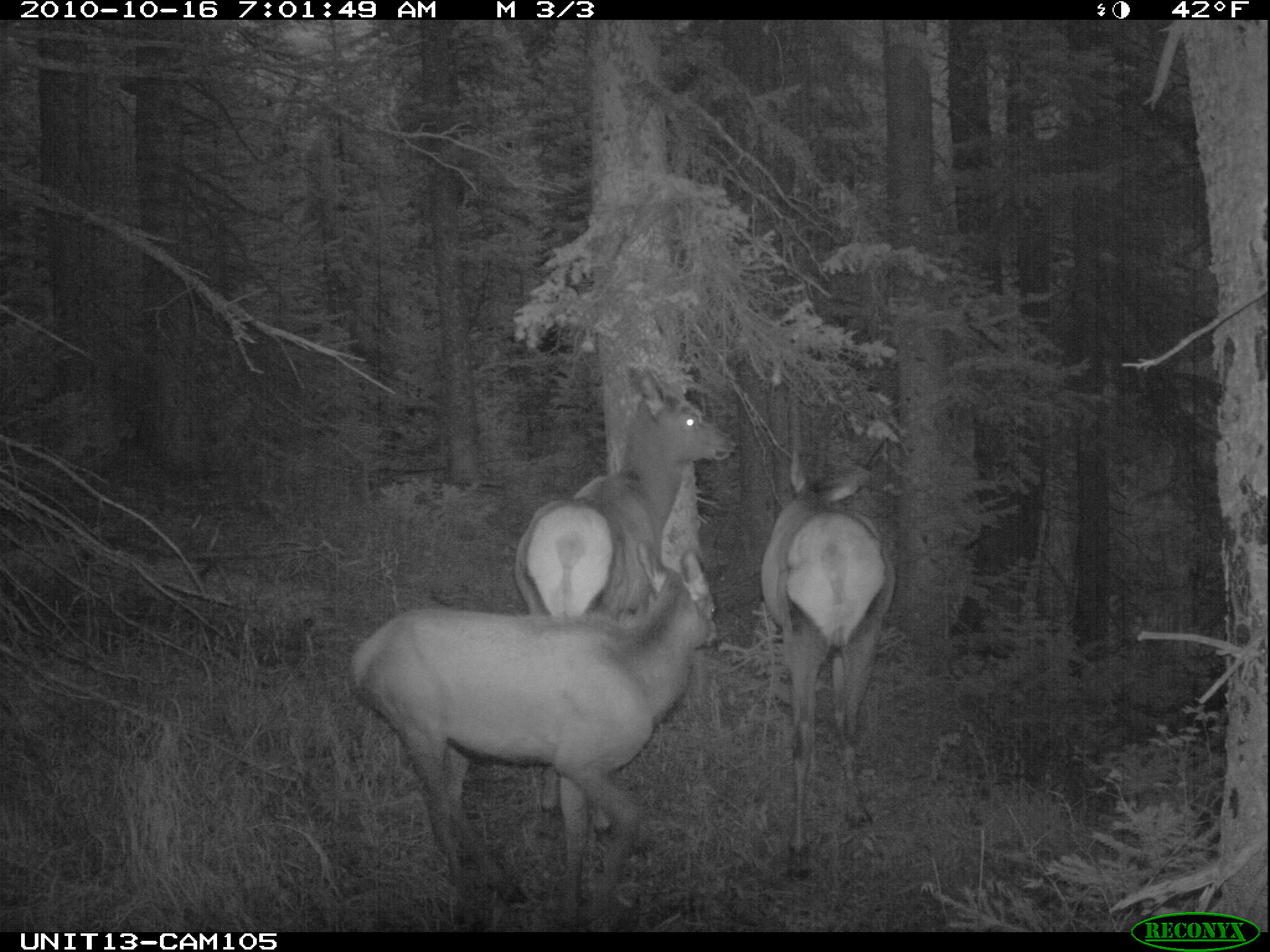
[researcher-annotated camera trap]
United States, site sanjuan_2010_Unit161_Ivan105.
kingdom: Animalia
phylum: Chordata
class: Mammalia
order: Artiodactyla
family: Cervidae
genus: Cervus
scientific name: Cervus elaphus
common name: red deer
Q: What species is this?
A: Cervus elaphus (red deer).